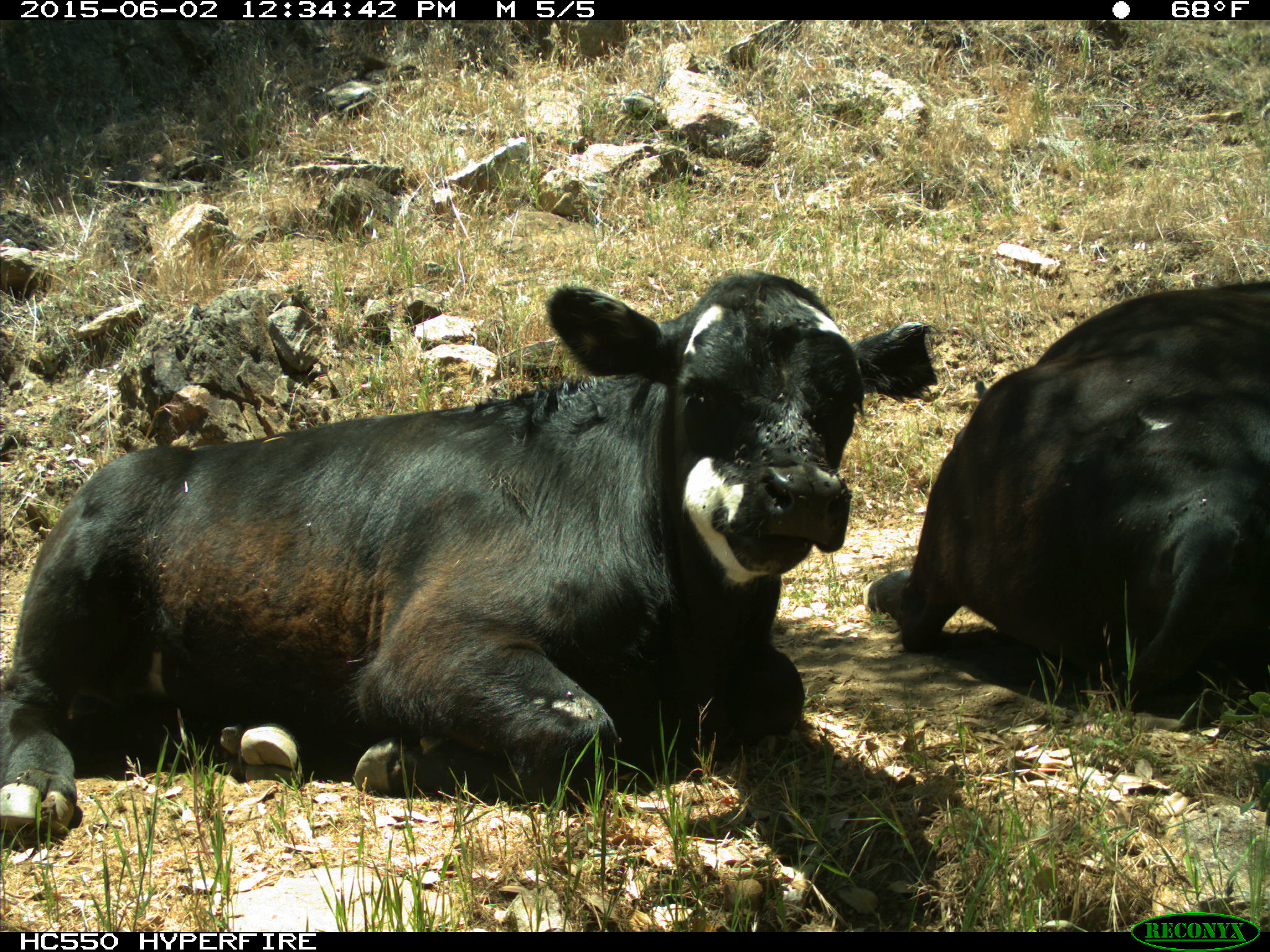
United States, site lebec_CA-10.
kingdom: Animalia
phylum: Chordata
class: Mammalia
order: Artiodactyla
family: Bovidae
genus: Bos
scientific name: Bos taurus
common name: domestic cow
Bos taurus (domestic cow).